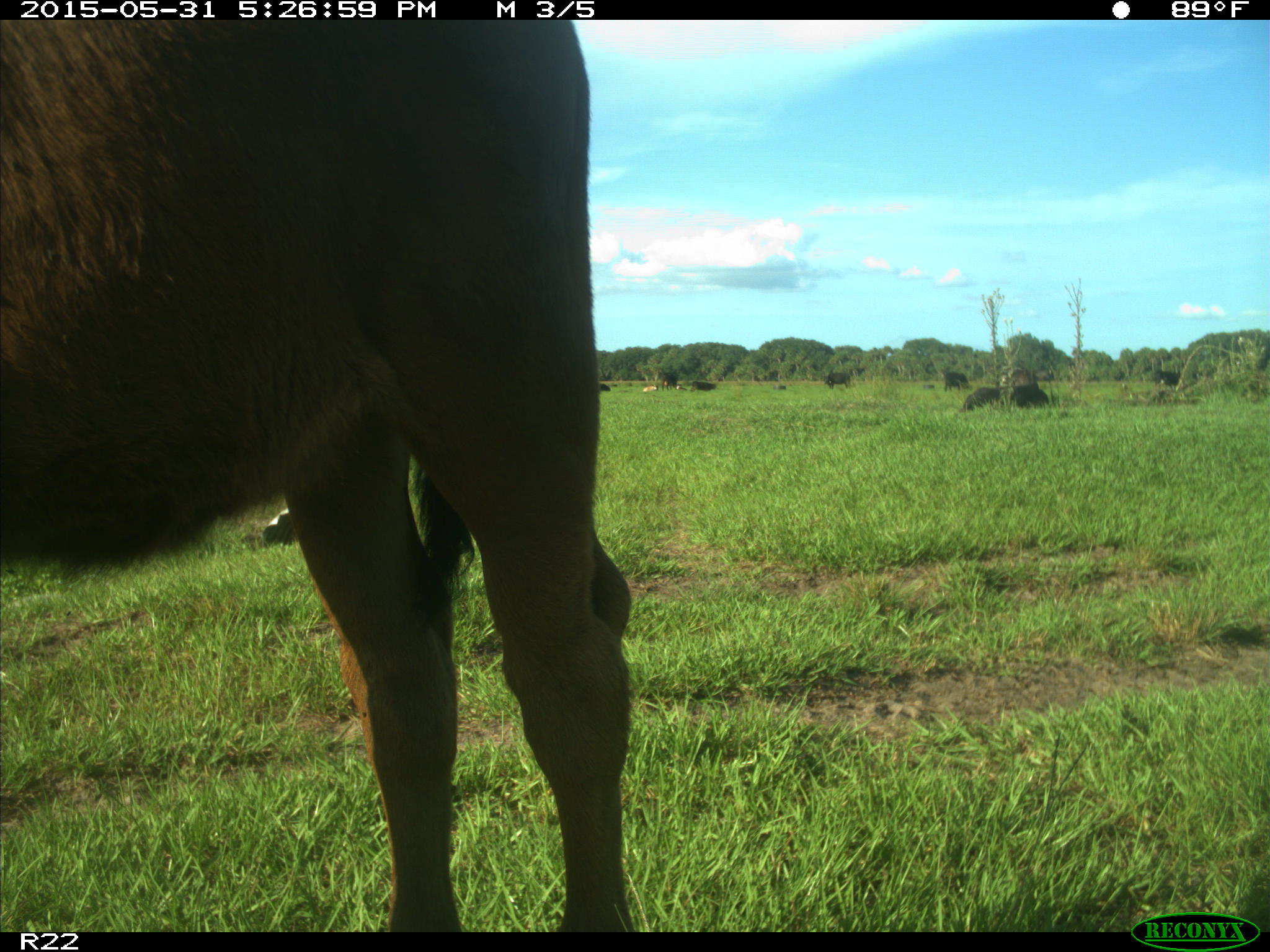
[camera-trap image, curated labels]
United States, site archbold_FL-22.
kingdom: Animalia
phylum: Chordata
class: Mammalia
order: Artiodactyla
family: Bovidae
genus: Bos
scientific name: Bos taurus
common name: domestic cow